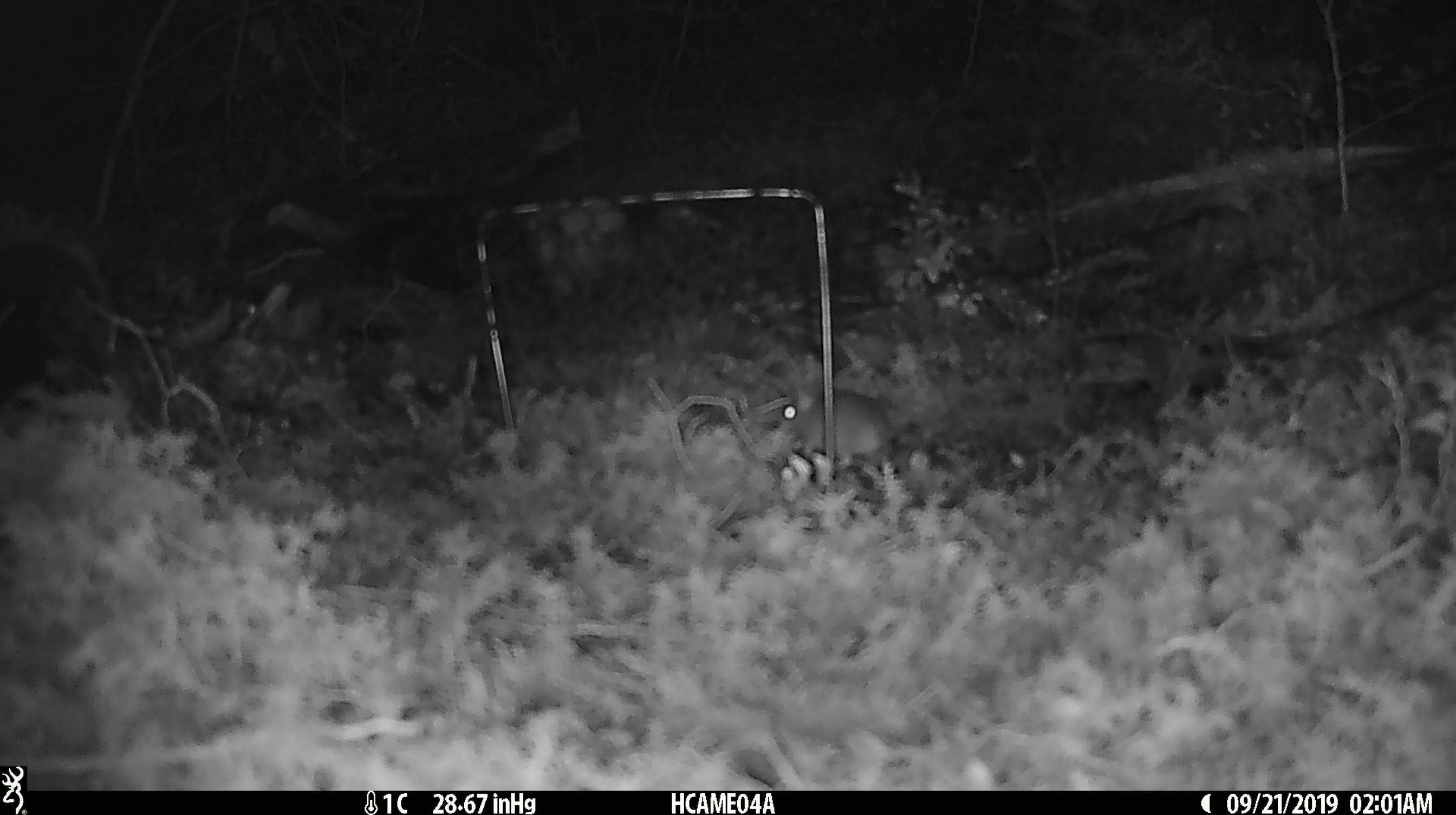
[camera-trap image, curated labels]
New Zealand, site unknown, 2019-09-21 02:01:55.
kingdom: Animalia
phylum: Chordata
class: Mammalia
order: Rodentia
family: Muridae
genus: Mus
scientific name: Mus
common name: mouse